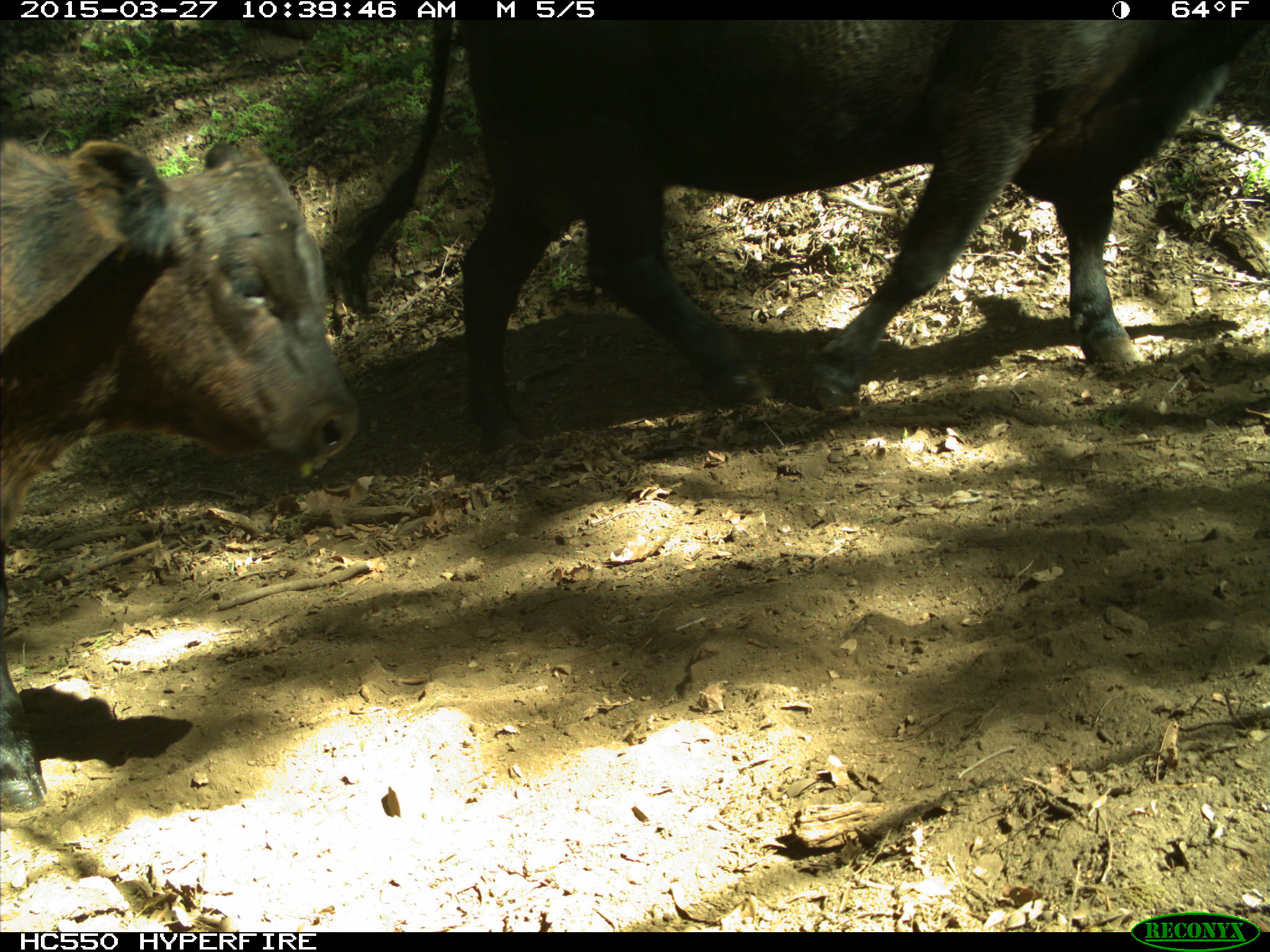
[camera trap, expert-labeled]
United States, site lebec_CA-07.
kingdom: Animalia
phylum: Chordata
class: Mammalia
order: Artiodactyla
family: Bovidae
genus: Bos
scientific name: Bos taurus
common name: domestic cow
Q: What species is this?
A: Bos taurus (domestic cow).